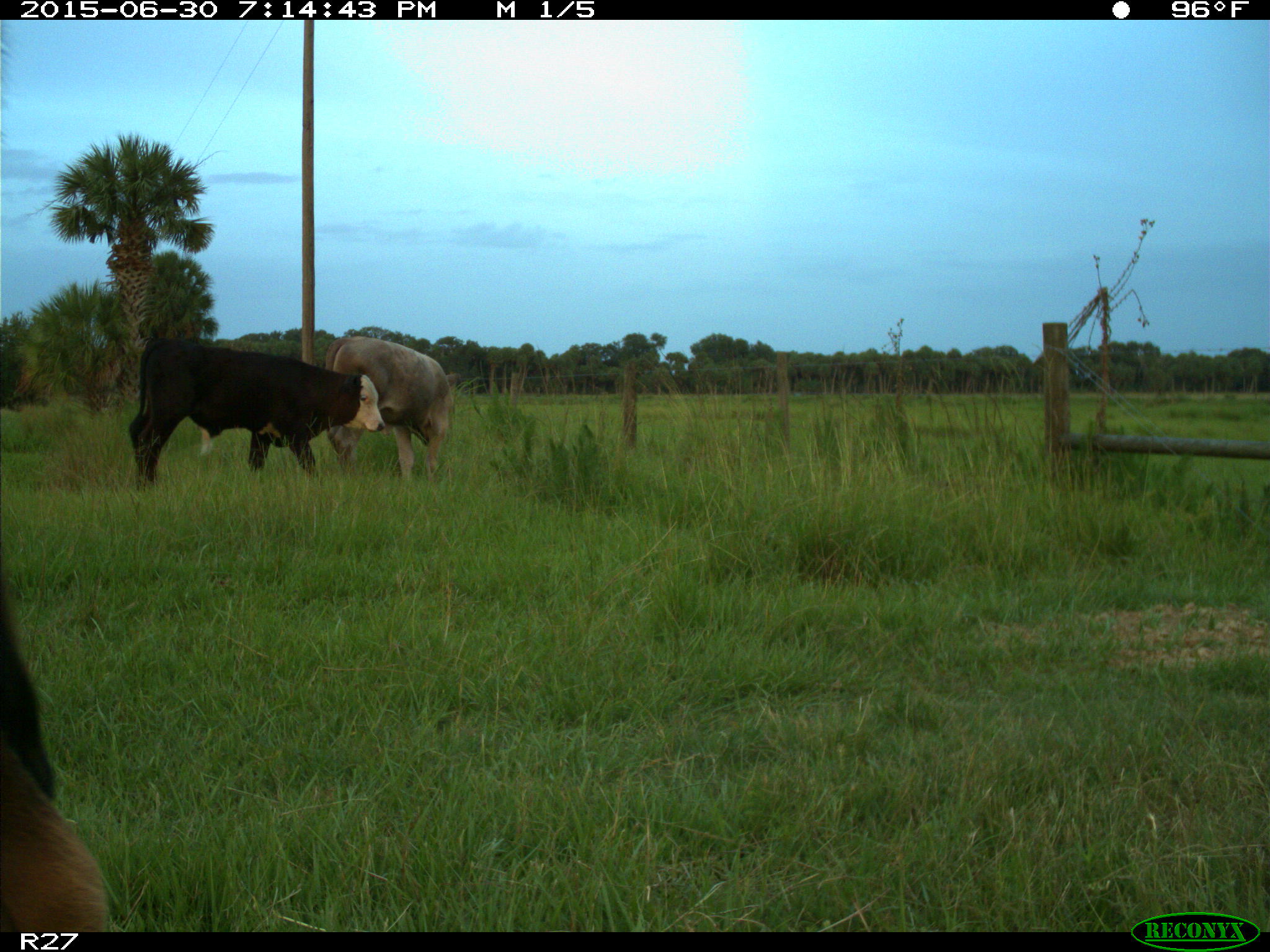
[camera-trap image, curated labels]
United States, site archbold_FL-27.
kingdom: Animalia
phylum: Chordata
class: Mammalia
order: Artiodactyla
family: Bovidae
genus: Bos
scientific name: Bos taurus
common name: domestic cow